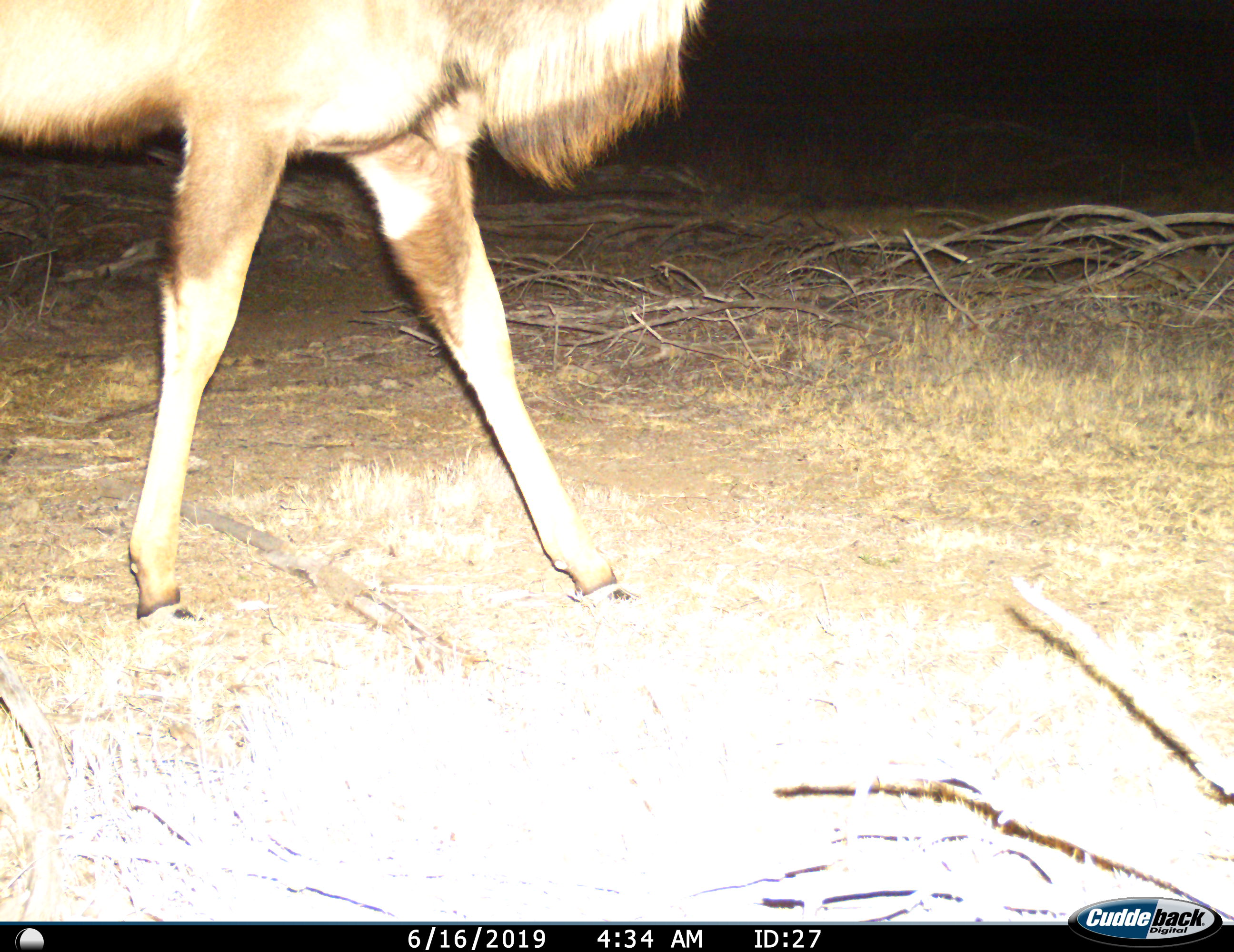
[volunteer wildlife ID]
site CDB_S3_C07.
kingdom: Animalia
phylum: Chordata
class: Mammalia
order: Artiodactyla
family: Bovidae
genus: Tragelaphus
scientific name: Tragelaphus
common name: kudu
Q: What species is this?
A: Kudu (Tragelaphus).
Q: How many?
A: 1.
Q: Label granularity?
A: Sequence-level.